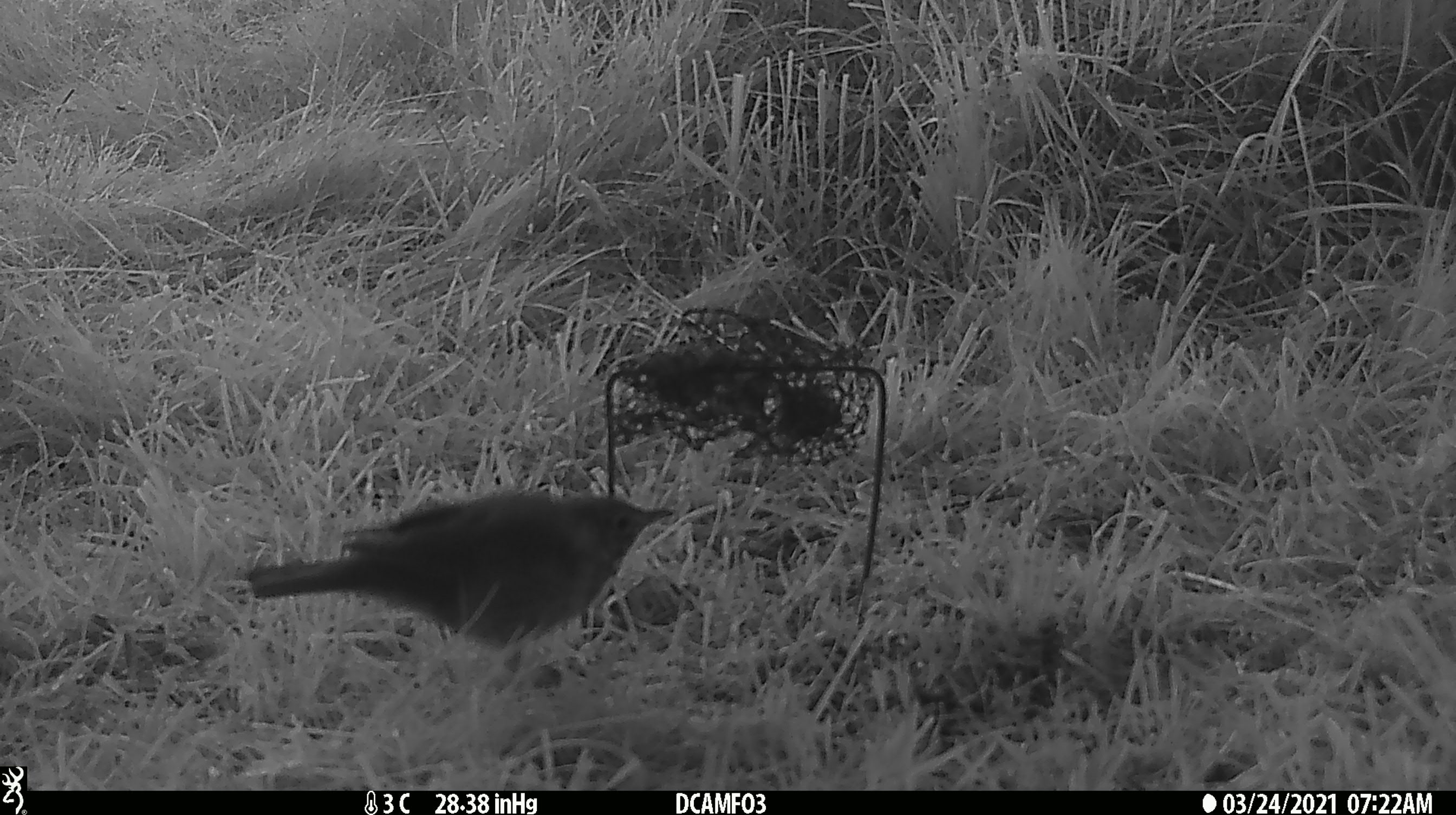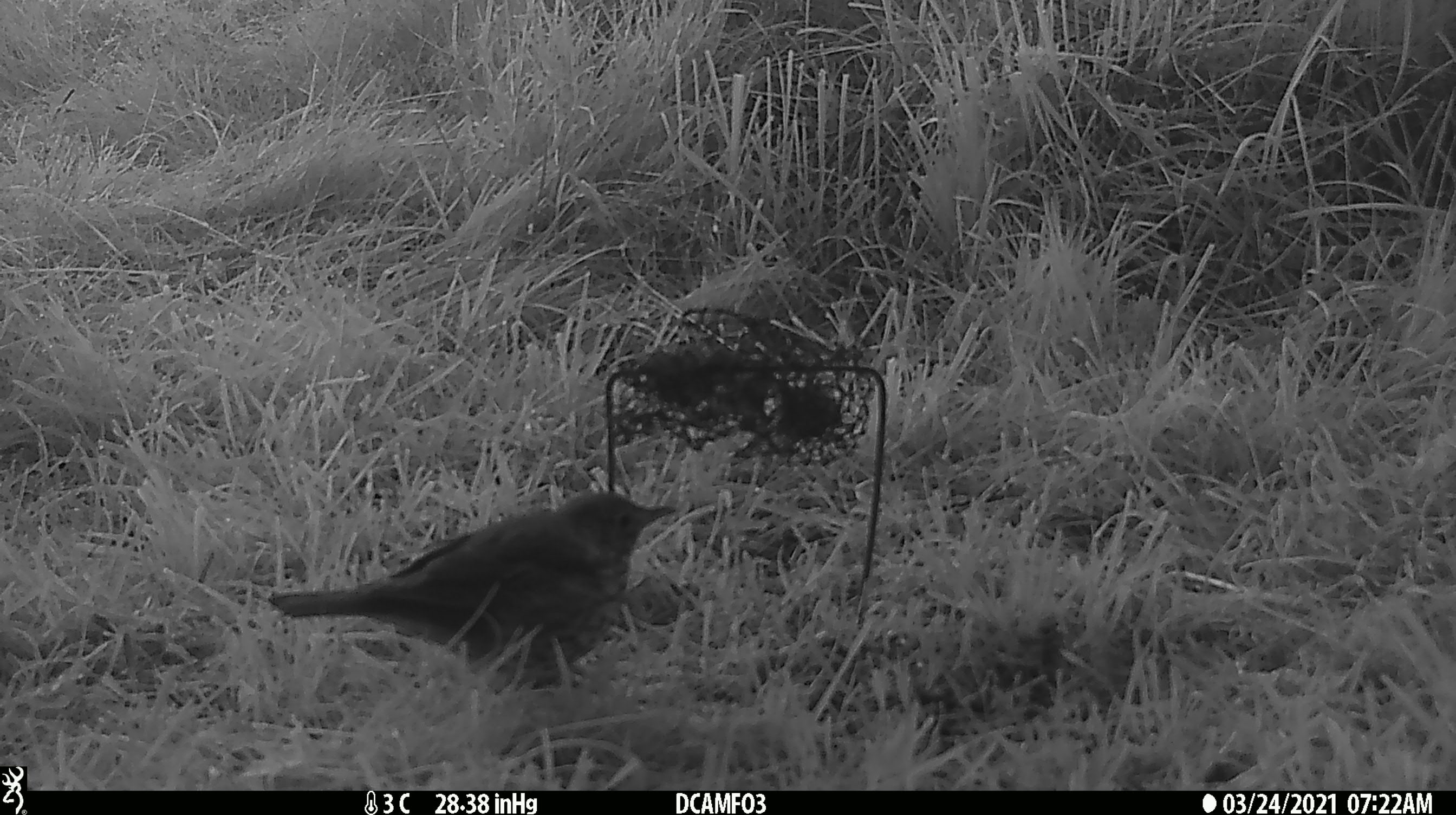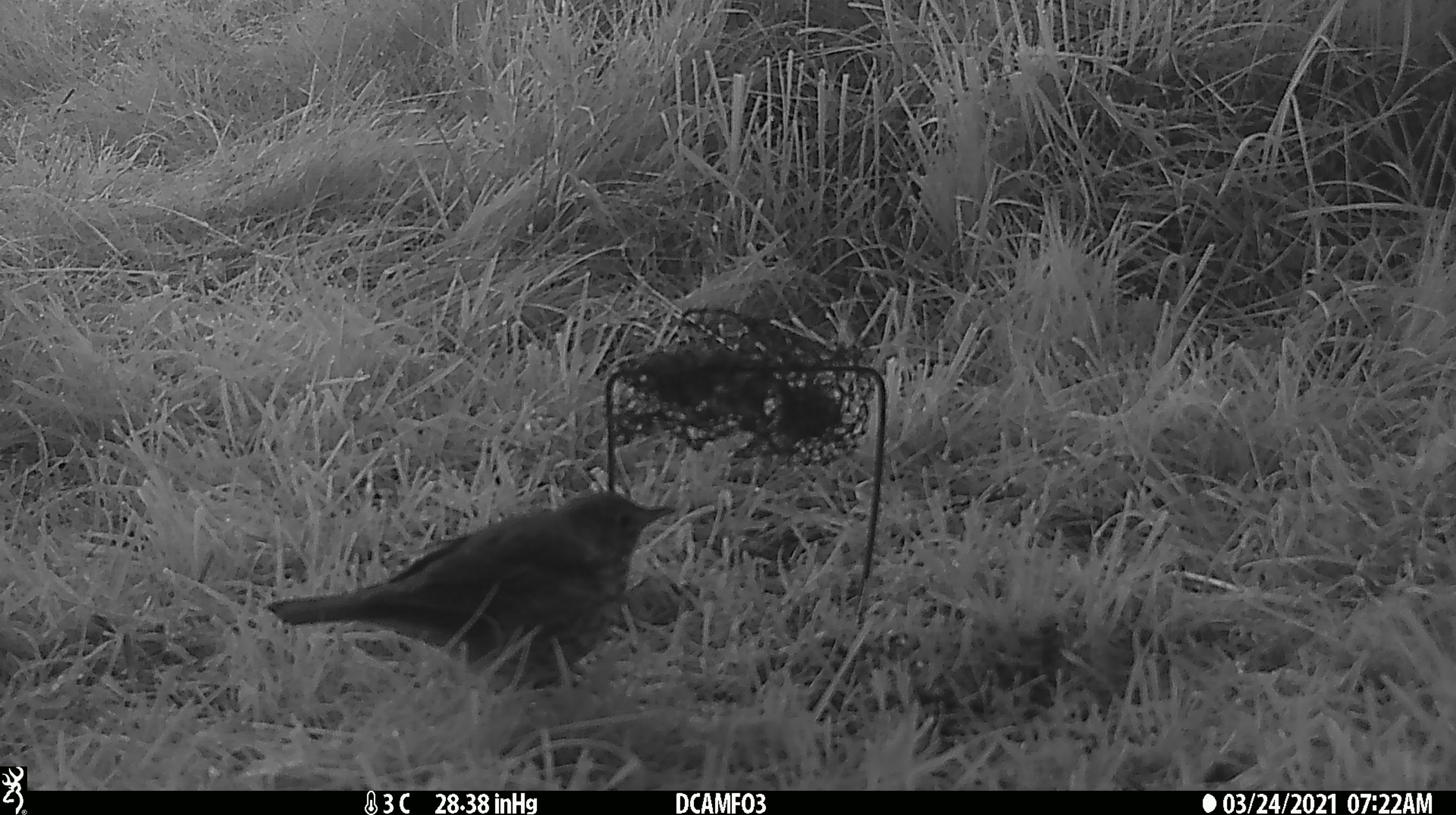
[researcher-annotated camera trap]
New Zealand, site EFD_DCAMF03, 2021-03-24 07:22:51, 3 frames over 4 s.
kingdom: Animalia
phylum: Chordata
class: Aves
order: Passeriformes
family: Turdidae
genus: Turdus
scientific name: Turdus philomelos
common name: song thrush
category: thrush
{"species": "thrush (song thrush) (Turdus philomelos)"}